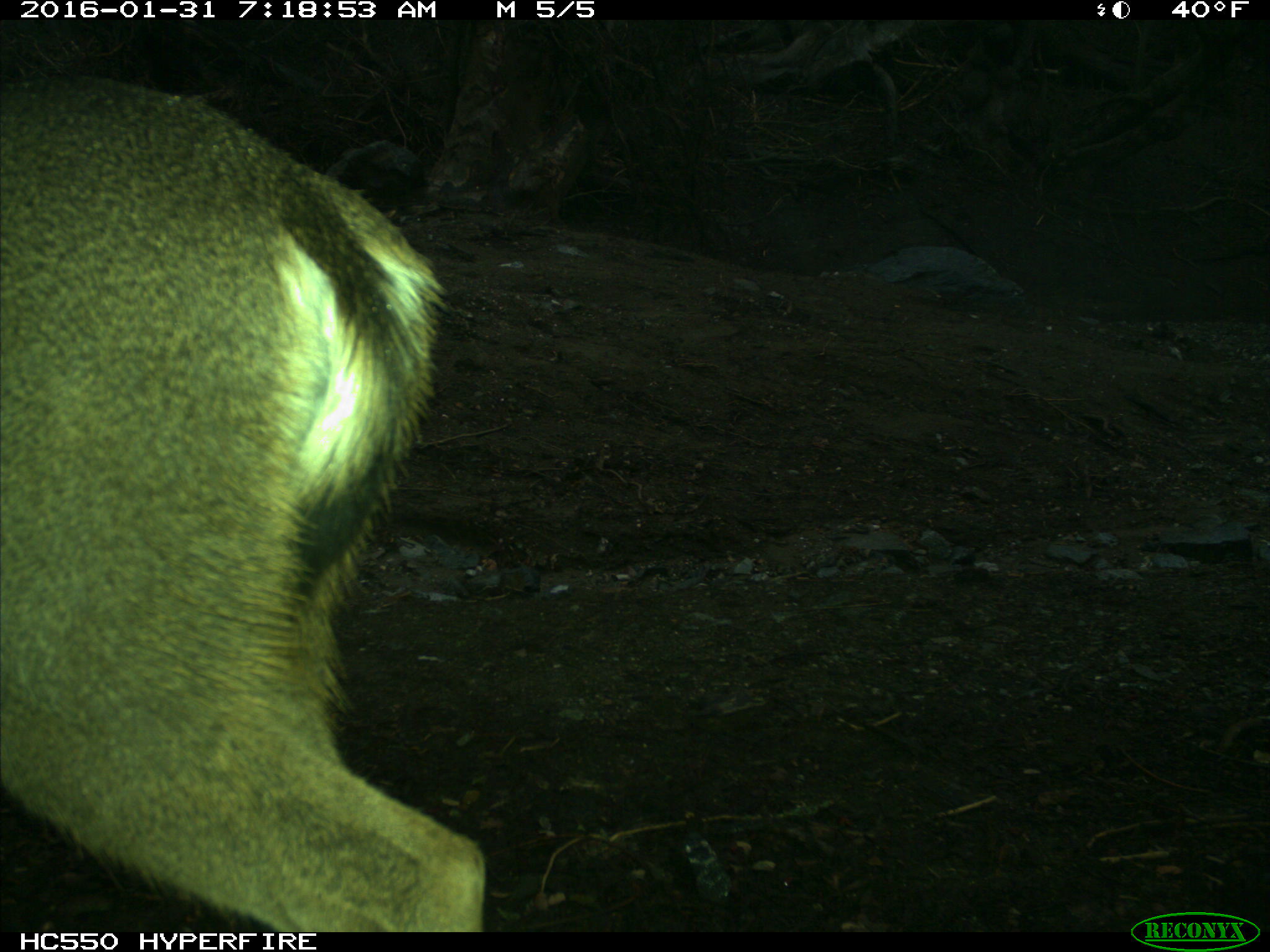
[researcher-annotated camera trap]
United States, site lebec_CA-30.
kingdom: Animalia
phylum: Chordata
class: Mammalia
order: Artiodactyla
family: Cervidae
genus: Odocoileus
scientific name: Odocoileus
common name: deer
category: unidentified deer